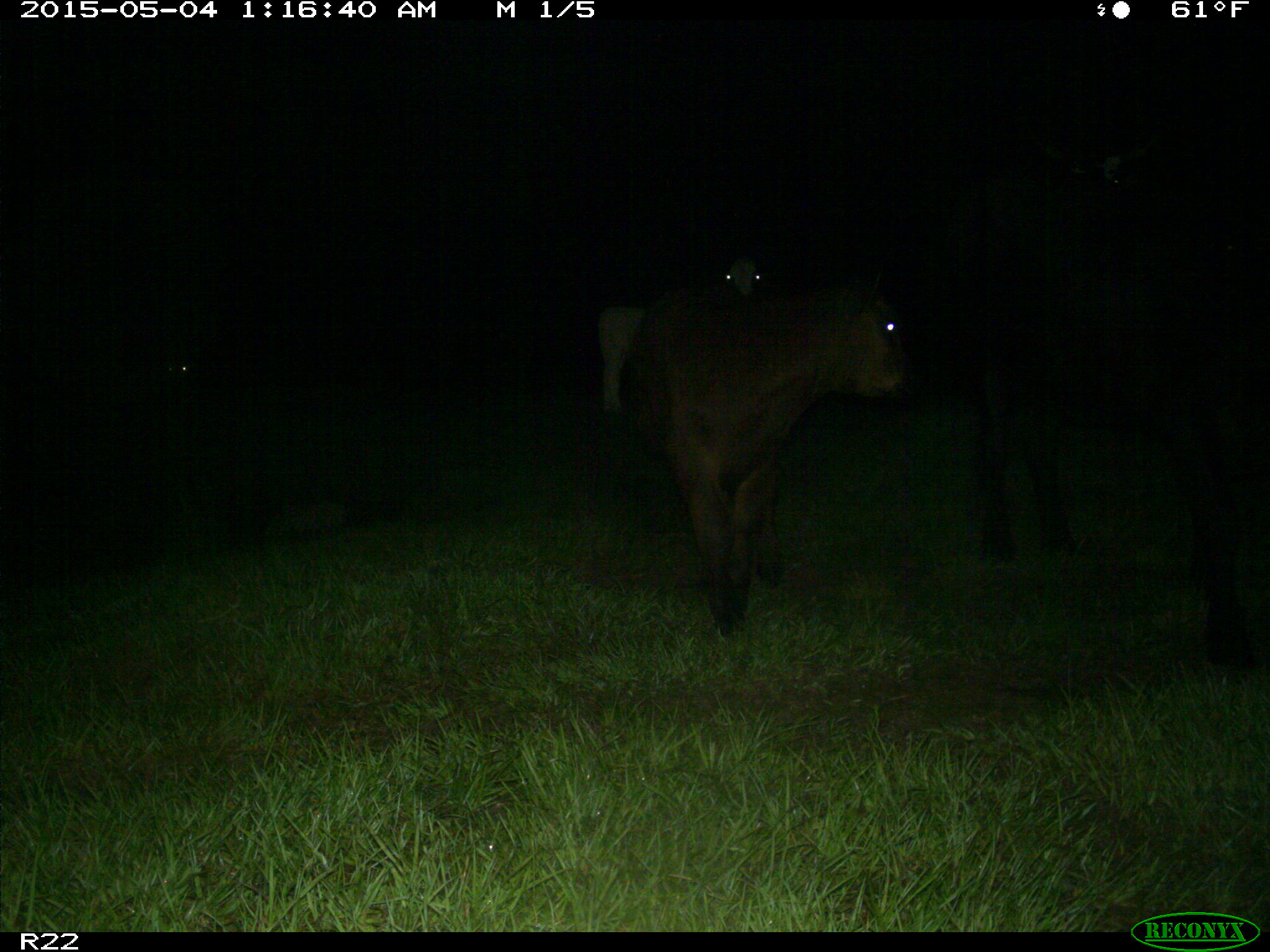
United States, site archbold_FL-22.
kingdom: Animalia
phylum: Chordata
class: Mammalia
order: Artiodactyla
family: Bovidae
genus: Bos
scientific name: Bos taurus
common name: domestic cow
Bos taurus (domestic cow).